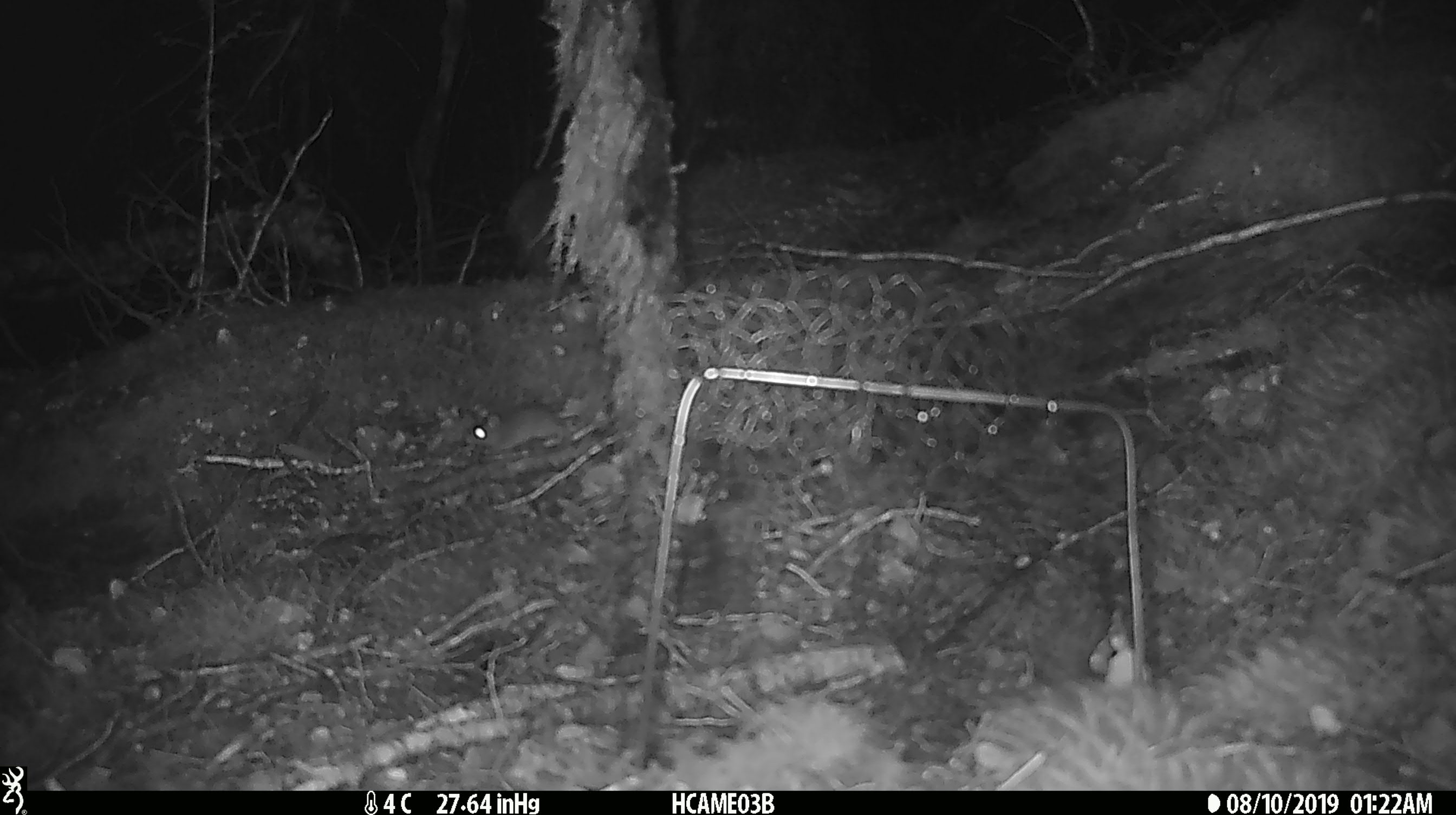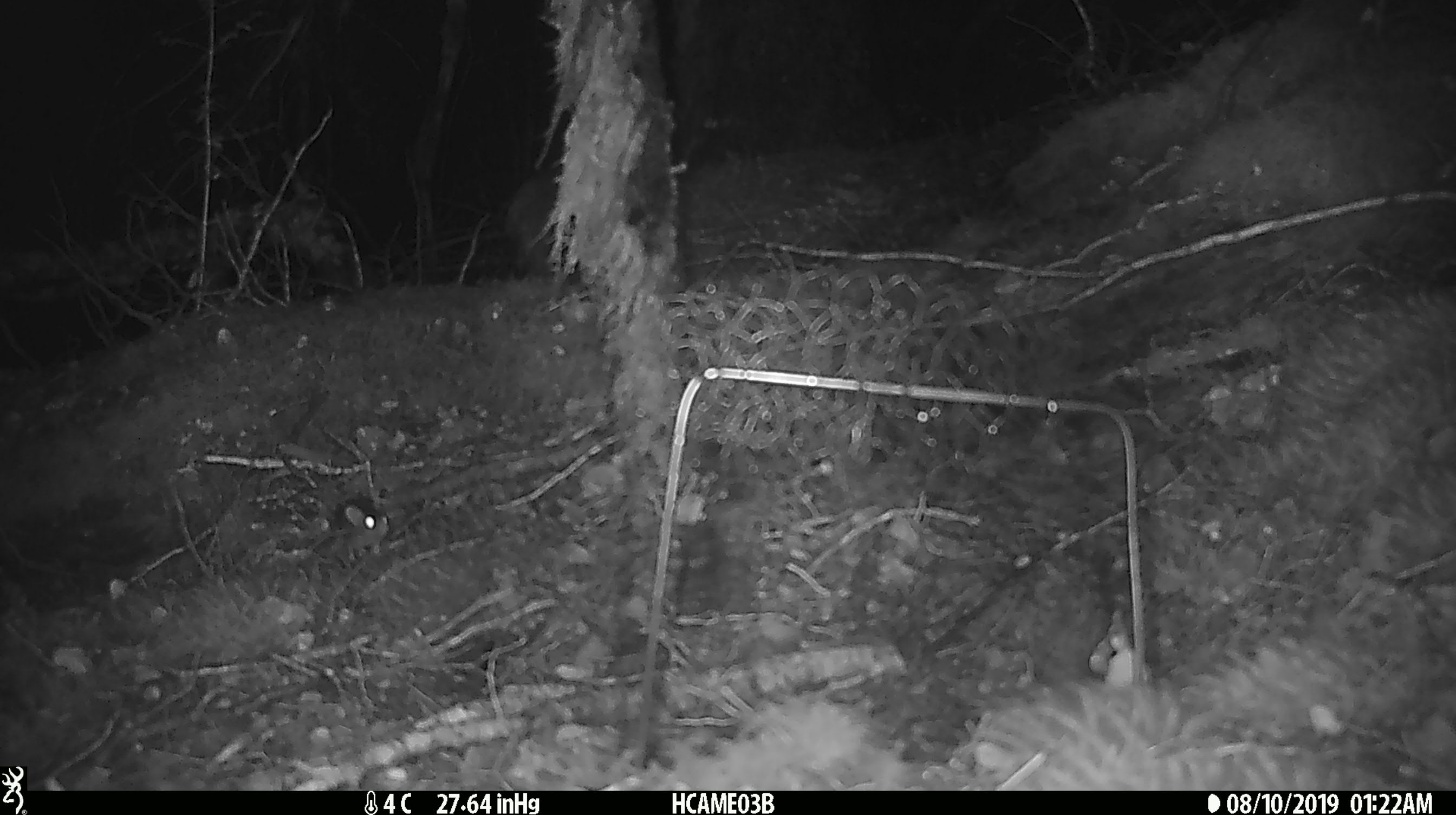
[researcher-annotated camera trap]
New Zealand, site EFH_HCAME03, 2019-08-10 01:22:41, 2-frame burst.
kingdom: Animalia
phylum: Chordata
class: Mammalia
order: Rodentia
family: Muridae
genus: Mus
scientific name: Mus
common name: mouse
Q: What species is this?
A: Mouse (Mus).